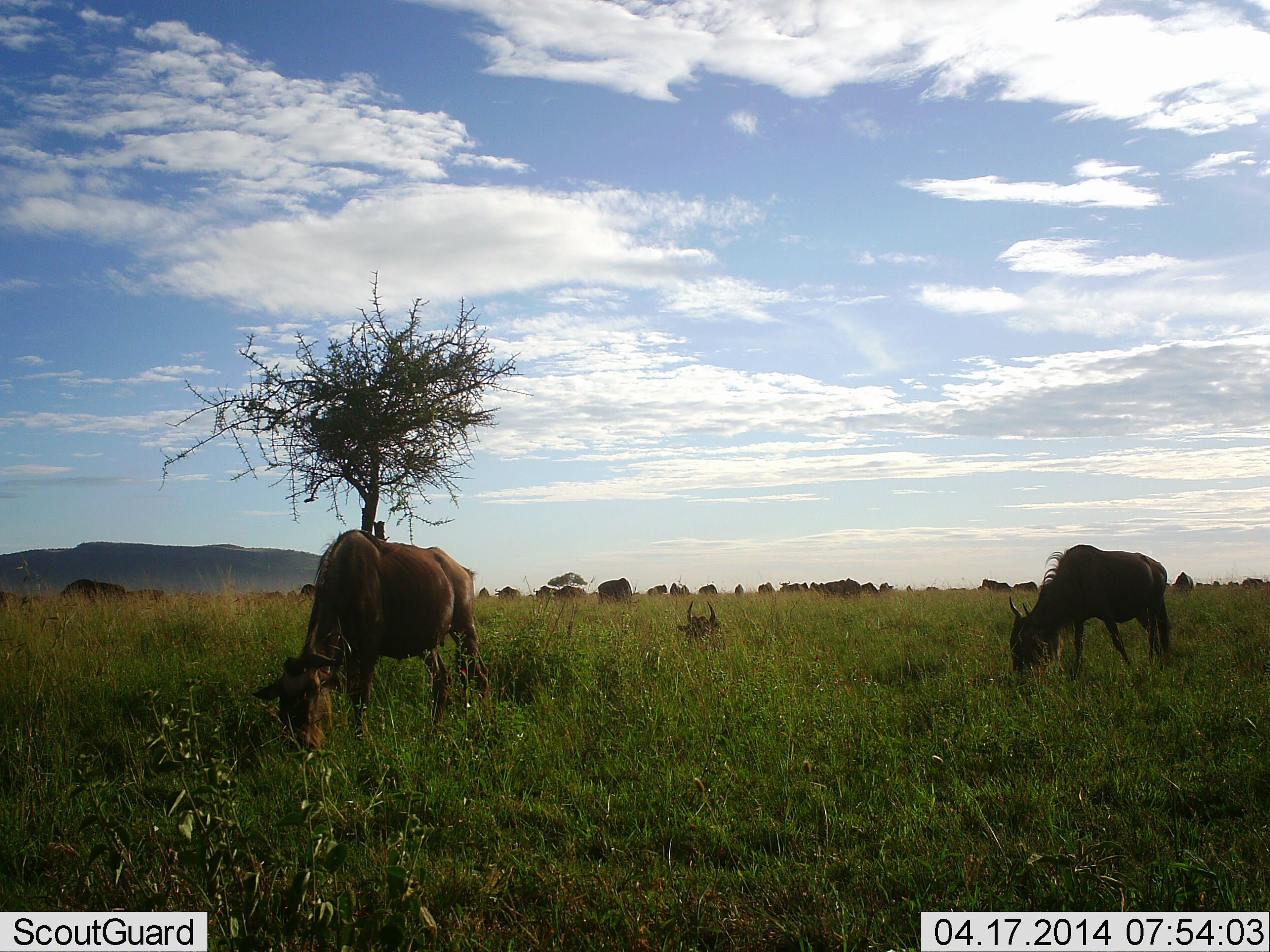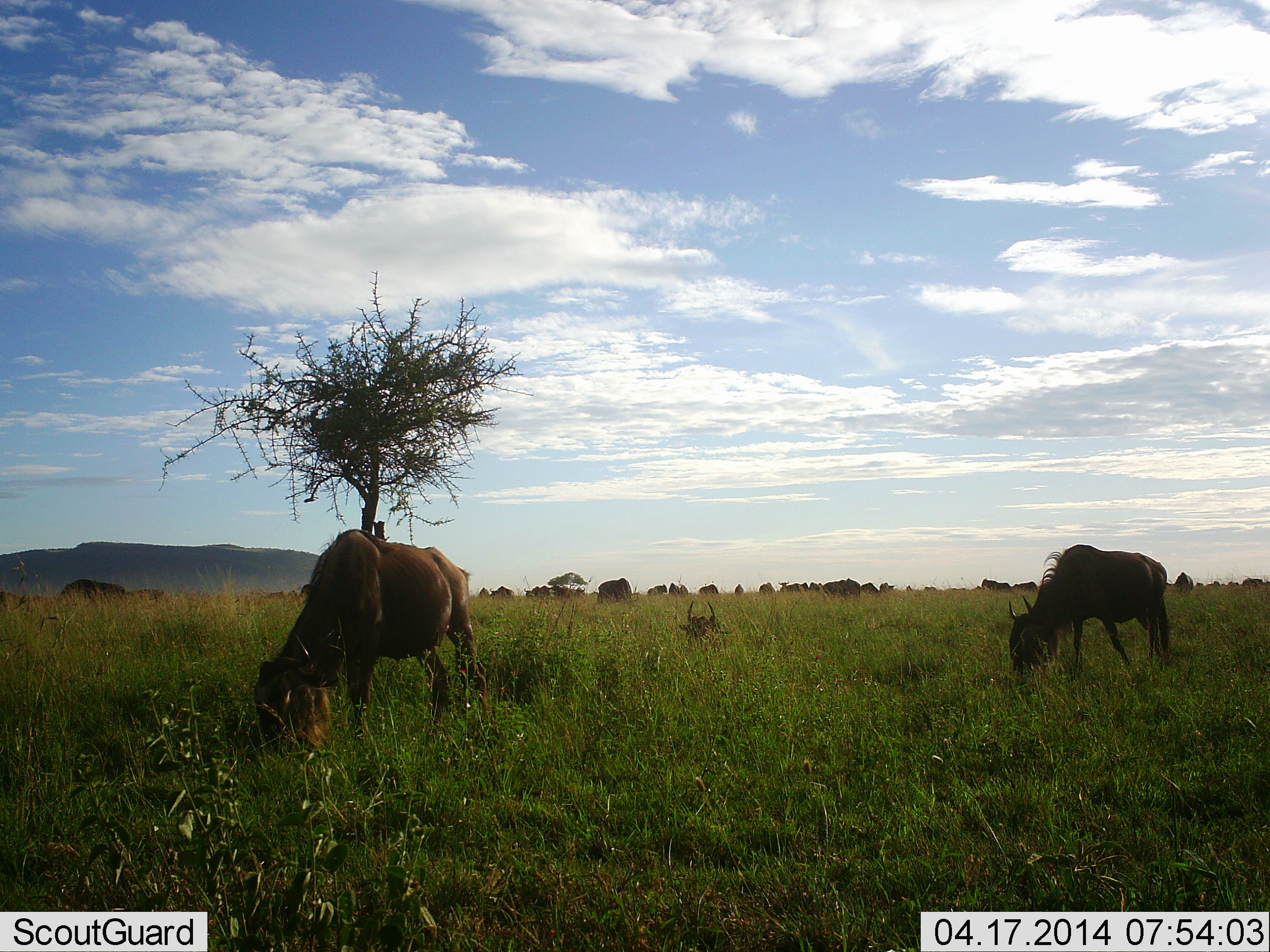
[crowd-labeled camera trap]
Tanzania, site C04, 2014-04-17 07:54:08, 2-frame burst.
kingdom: Animalia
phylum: Chordata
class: Mammalia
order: Artiodactyla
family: Bovidae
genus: Connochaetes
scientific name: Connochaetes taurinus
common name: blue wildebeest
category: wildebeest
Wildebeest (blue wildebeest) (Connochaetes taurinus), count 11-50. Behavior (volunteer vote fractions): standing 50%, resting 50%, moving 10%, interacting 0%. Young present (vote fraction): 0%. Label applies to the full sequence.